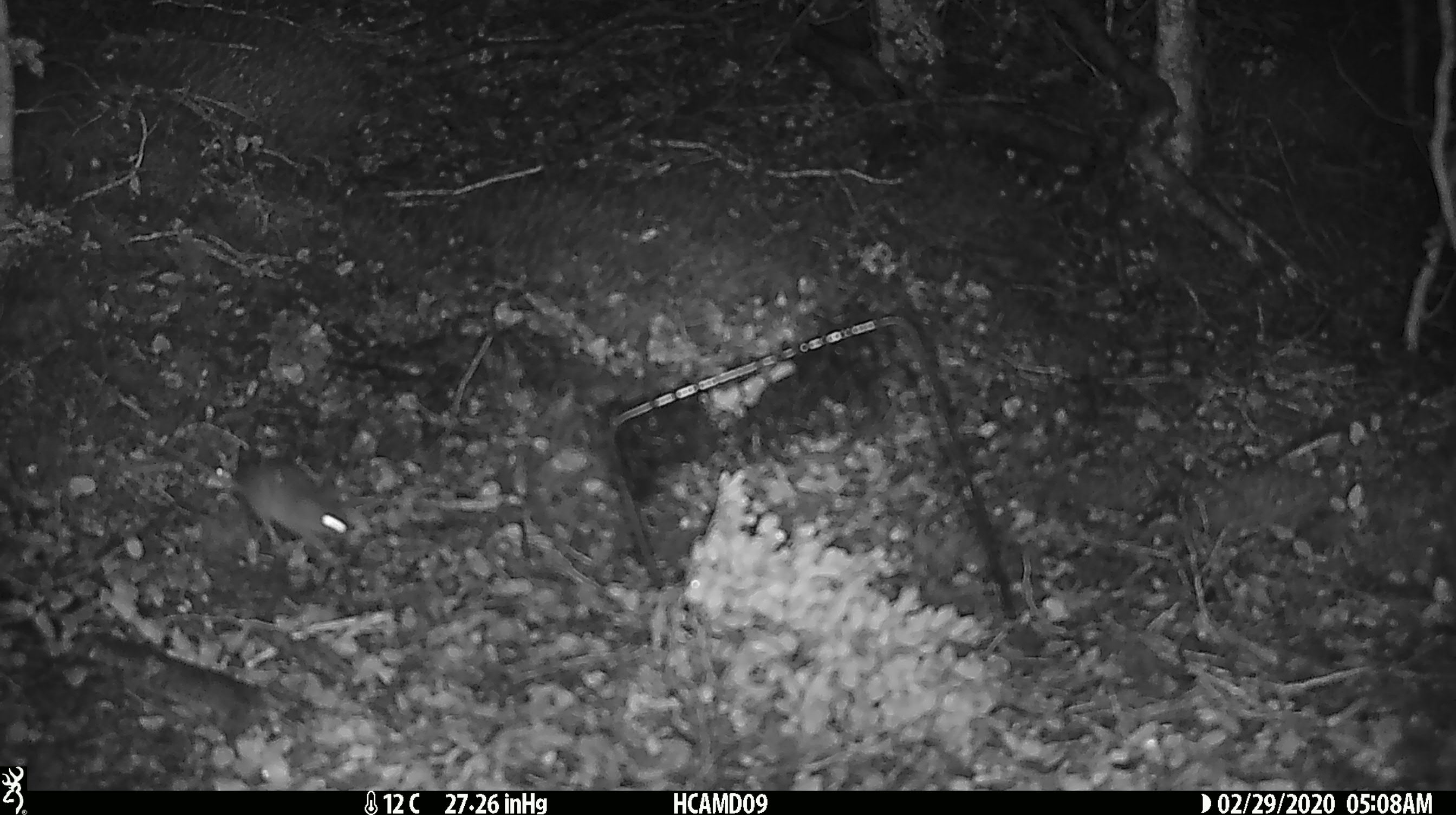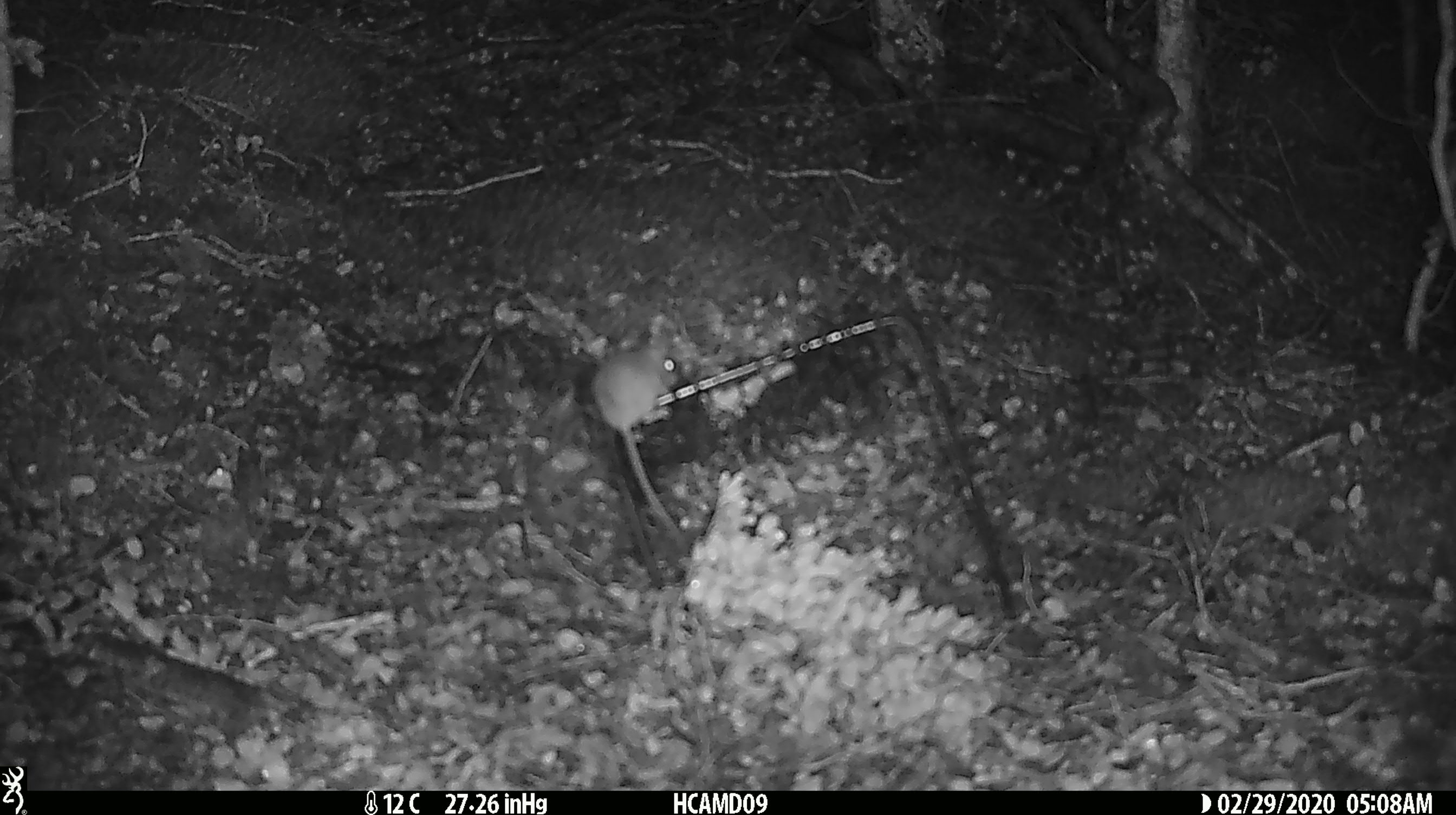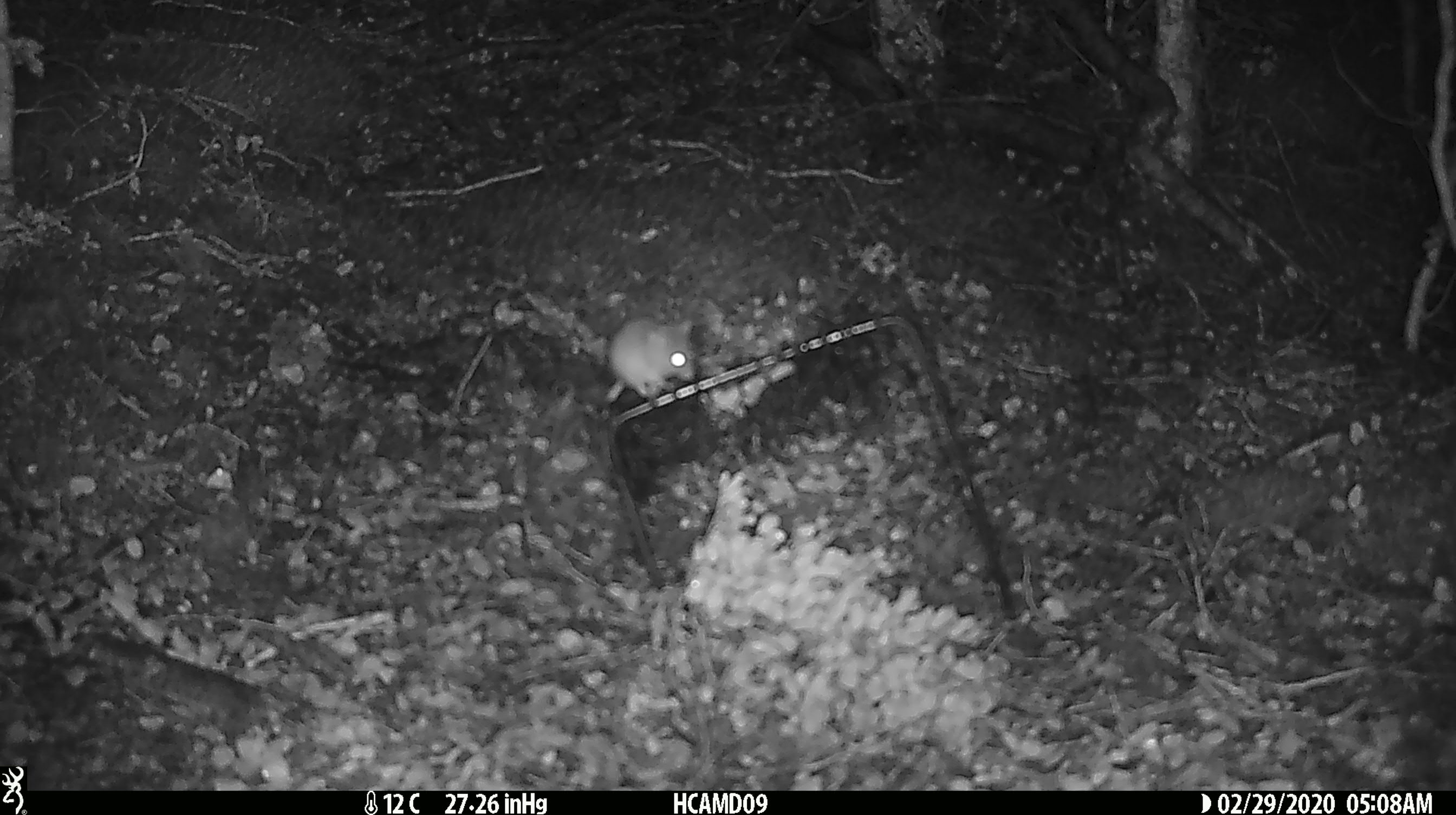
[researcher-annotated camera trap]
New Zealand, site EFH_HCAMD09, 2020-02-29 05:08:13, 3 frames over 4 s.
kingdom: Animalia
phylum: Chordata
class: Mammalia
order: Rodentia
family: Muridae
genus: Mus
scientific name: Mus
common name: mouse